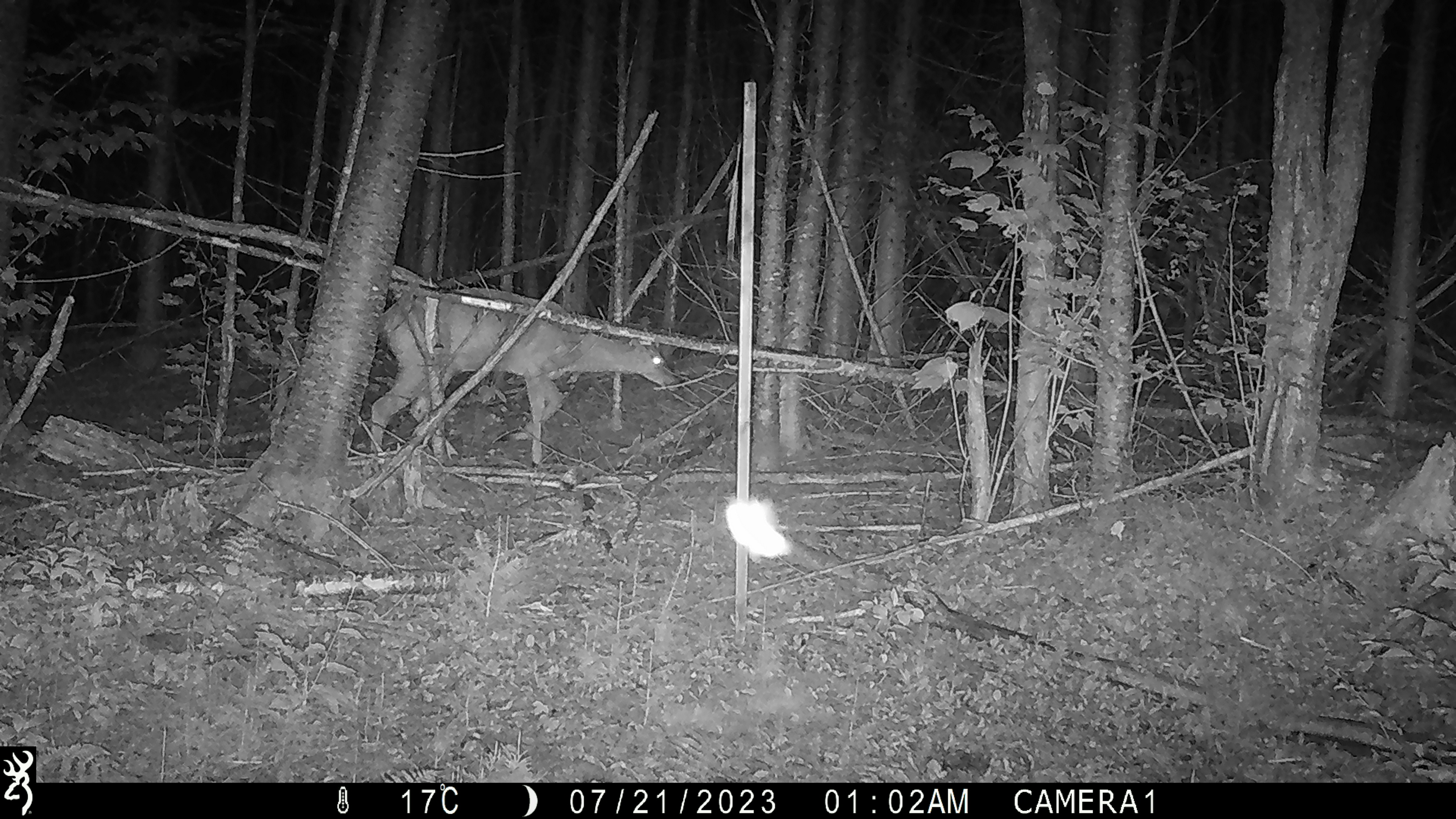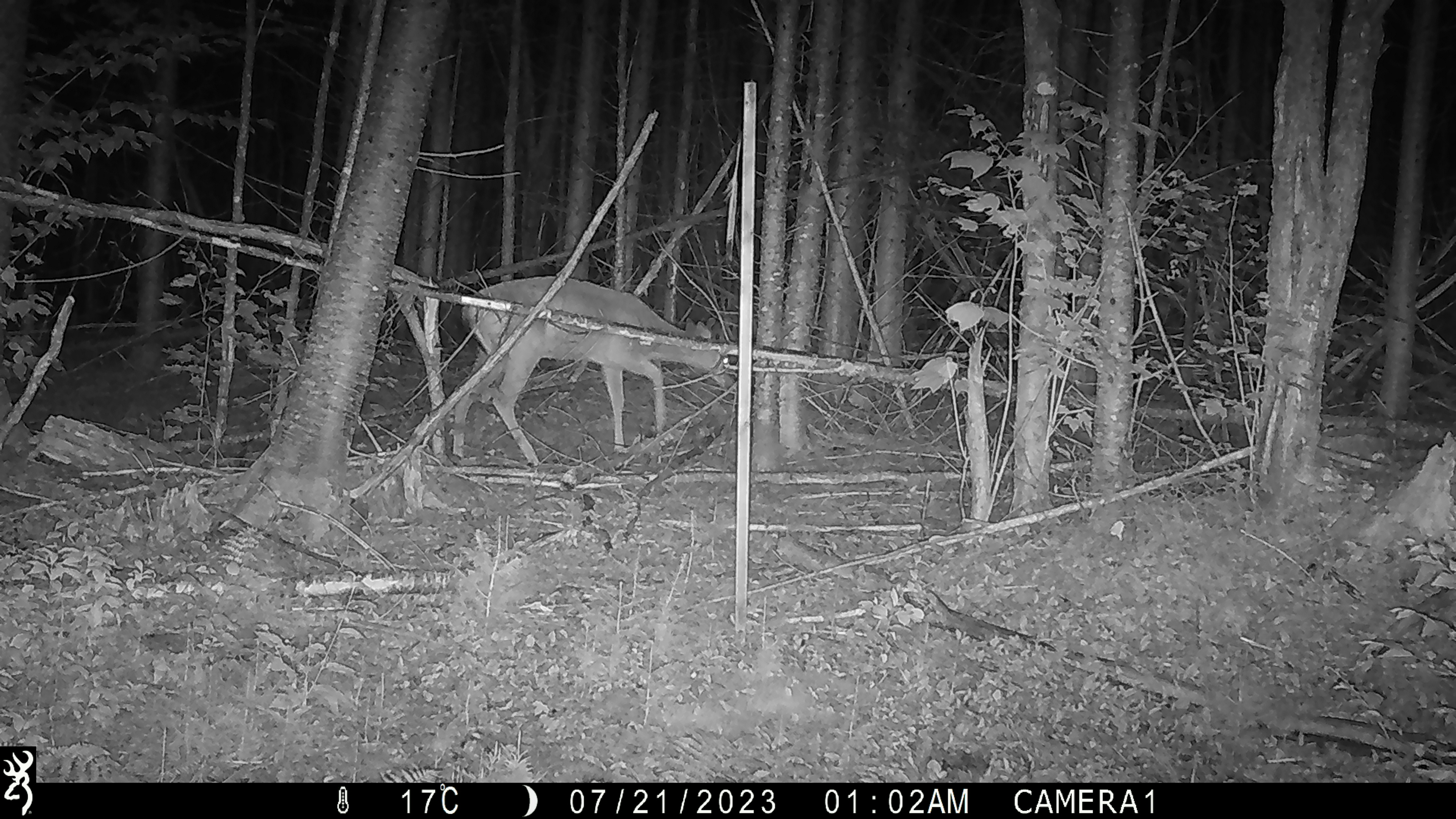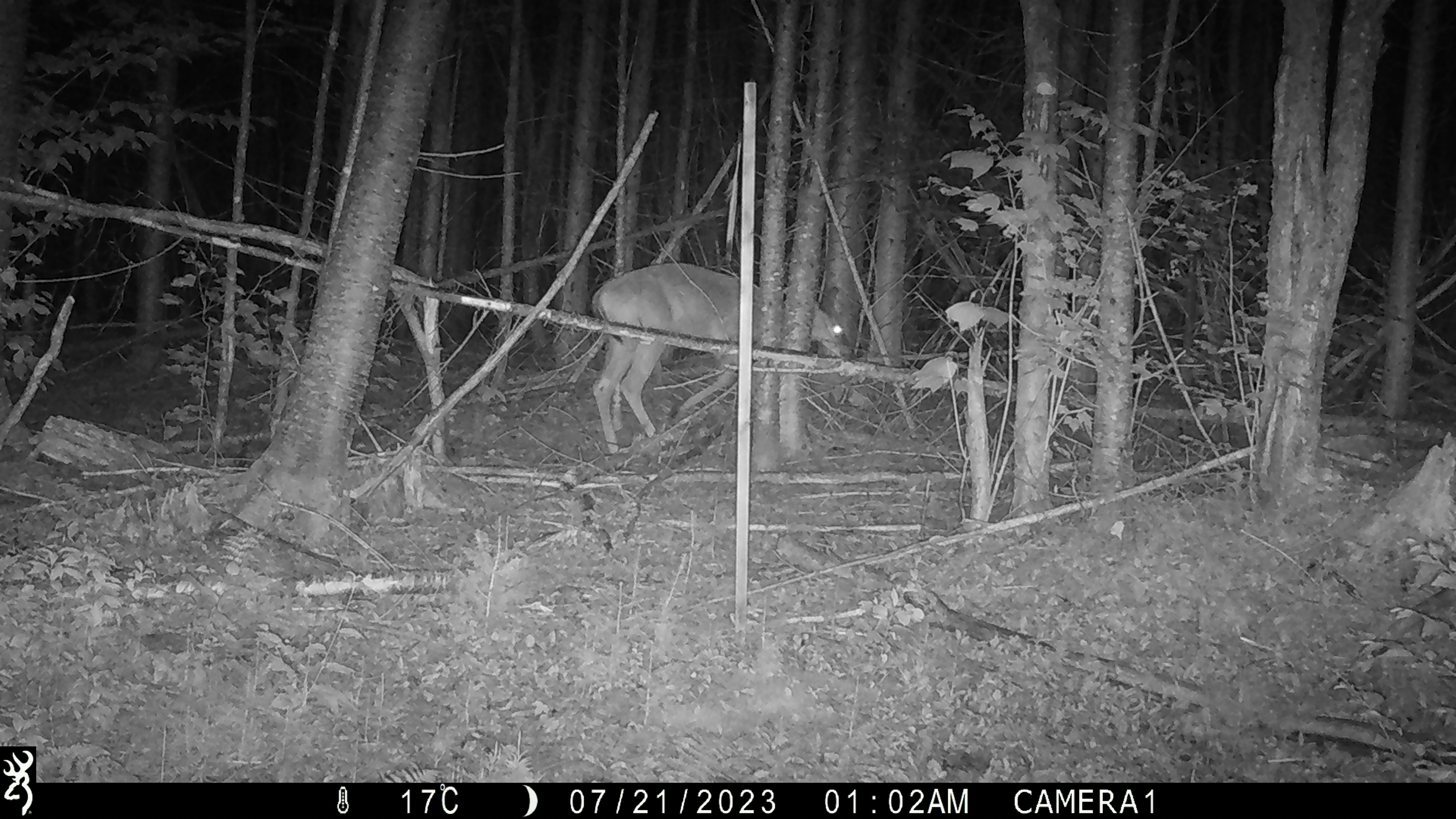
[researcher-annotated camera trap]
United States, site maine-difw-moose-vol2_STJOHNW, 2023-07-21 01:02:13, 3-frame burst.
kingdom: Animalia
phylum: Chordata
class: Mammalia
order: Artiodactyla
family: Cervidae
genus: Odocoileus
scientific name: Odocoileus virginianus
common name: white-tailed deer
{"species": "white-tailed deer (Odocoileus virginianus)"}